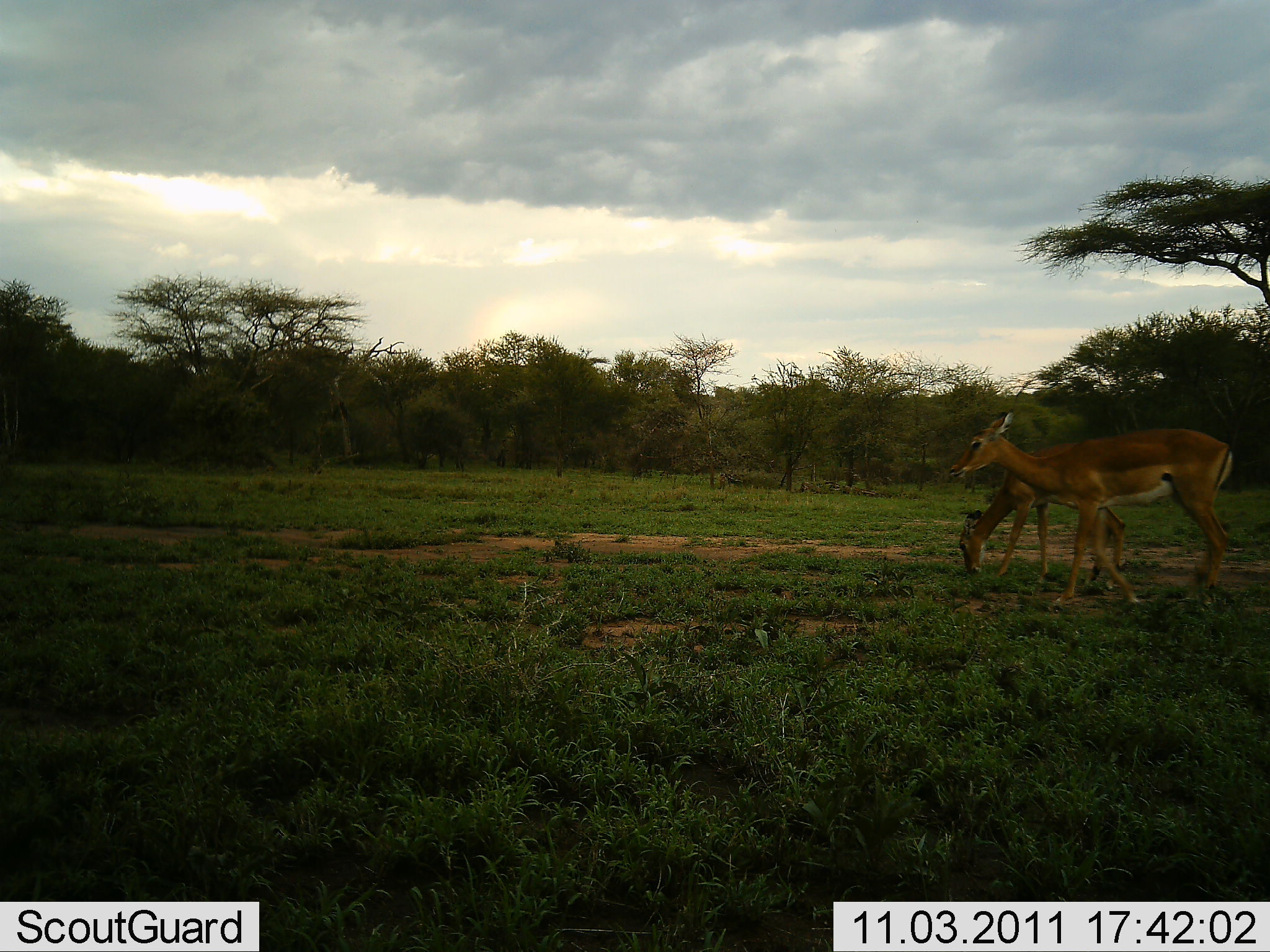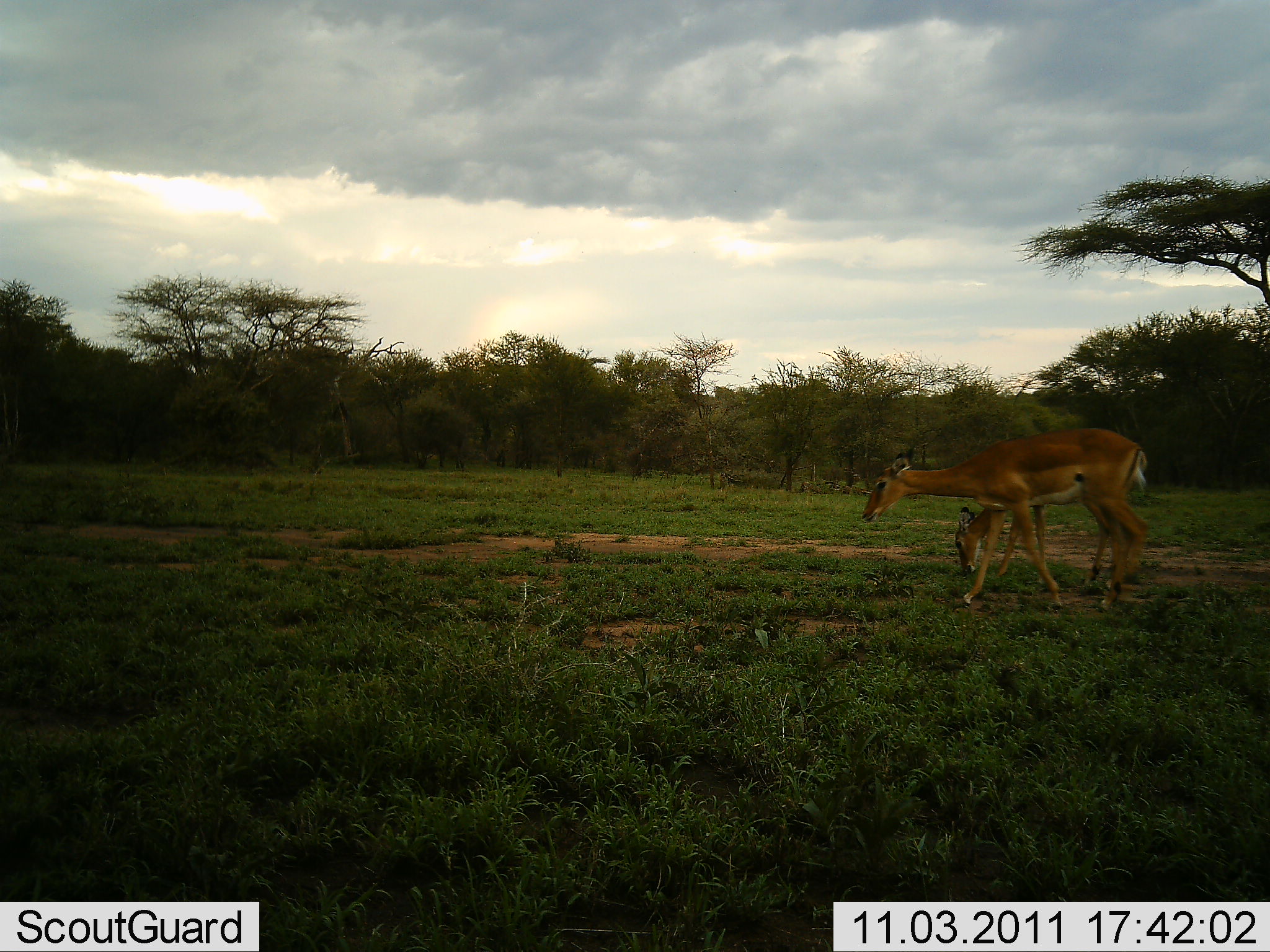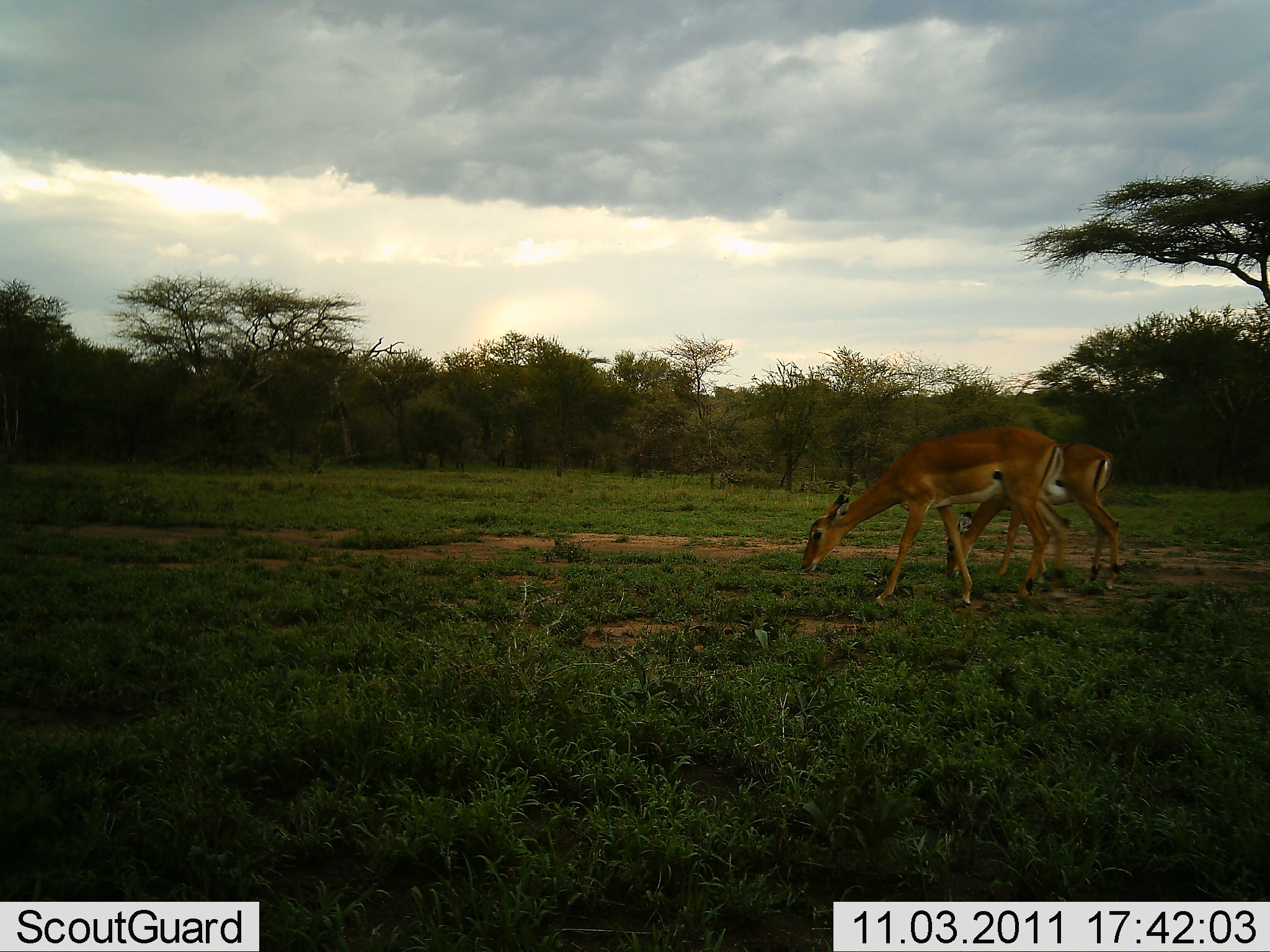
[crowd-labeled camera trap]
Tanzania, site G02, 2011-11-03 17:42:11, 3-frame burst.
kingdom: Animalia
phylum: Chordata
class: Mammalia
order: Artiodactyla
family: Bovidae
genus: Nanger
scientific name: Nanger granti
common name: grant's gazelle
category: gazellegrants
Gazellegrants (grant's gazelle) (Nanger granti), count 2. Behavior (volunteer vote fractions): standing 18%, resting 0%, moving 36%, interacting 0%. Young present (vote fraction): 9%. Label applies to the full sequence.